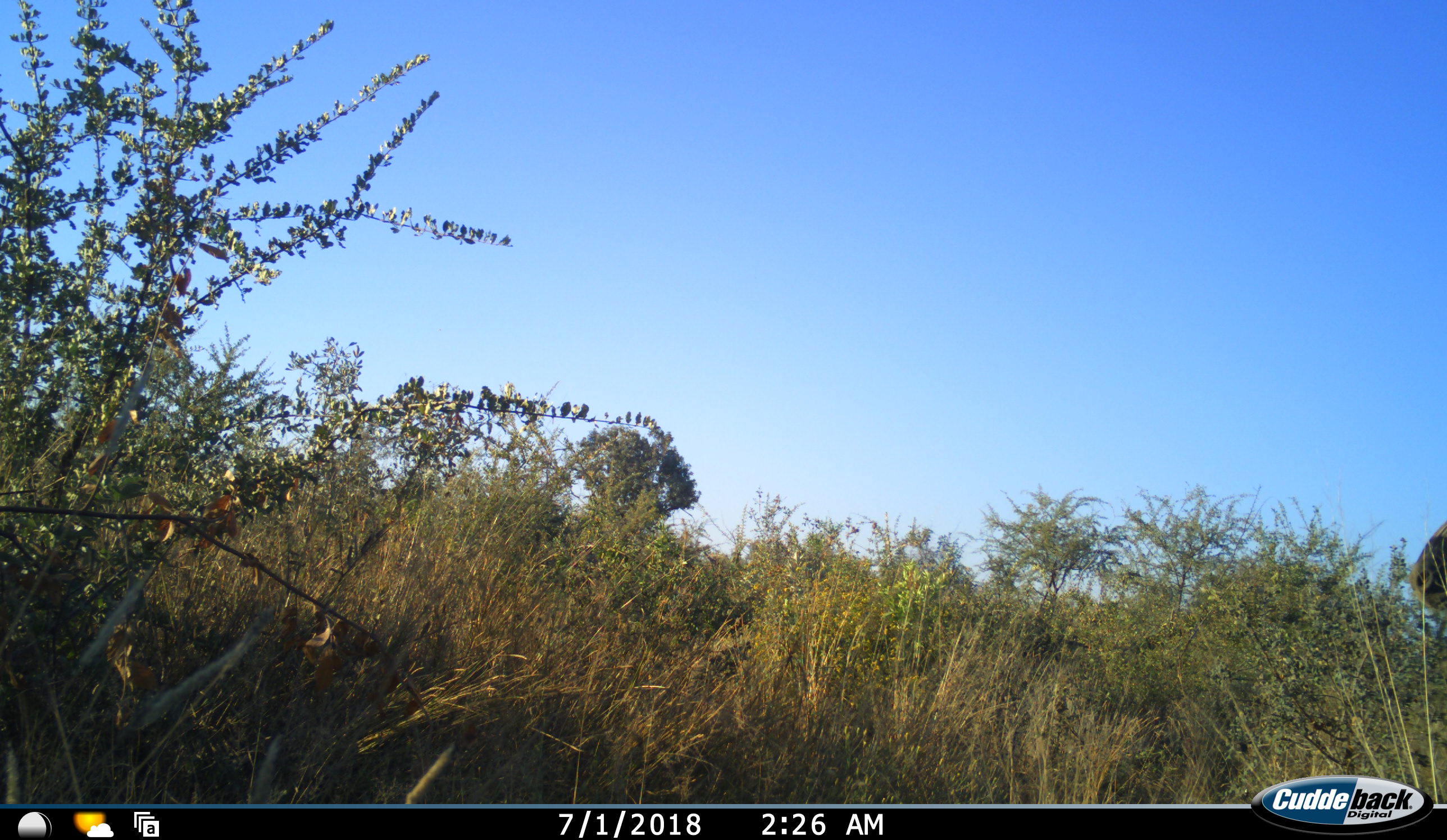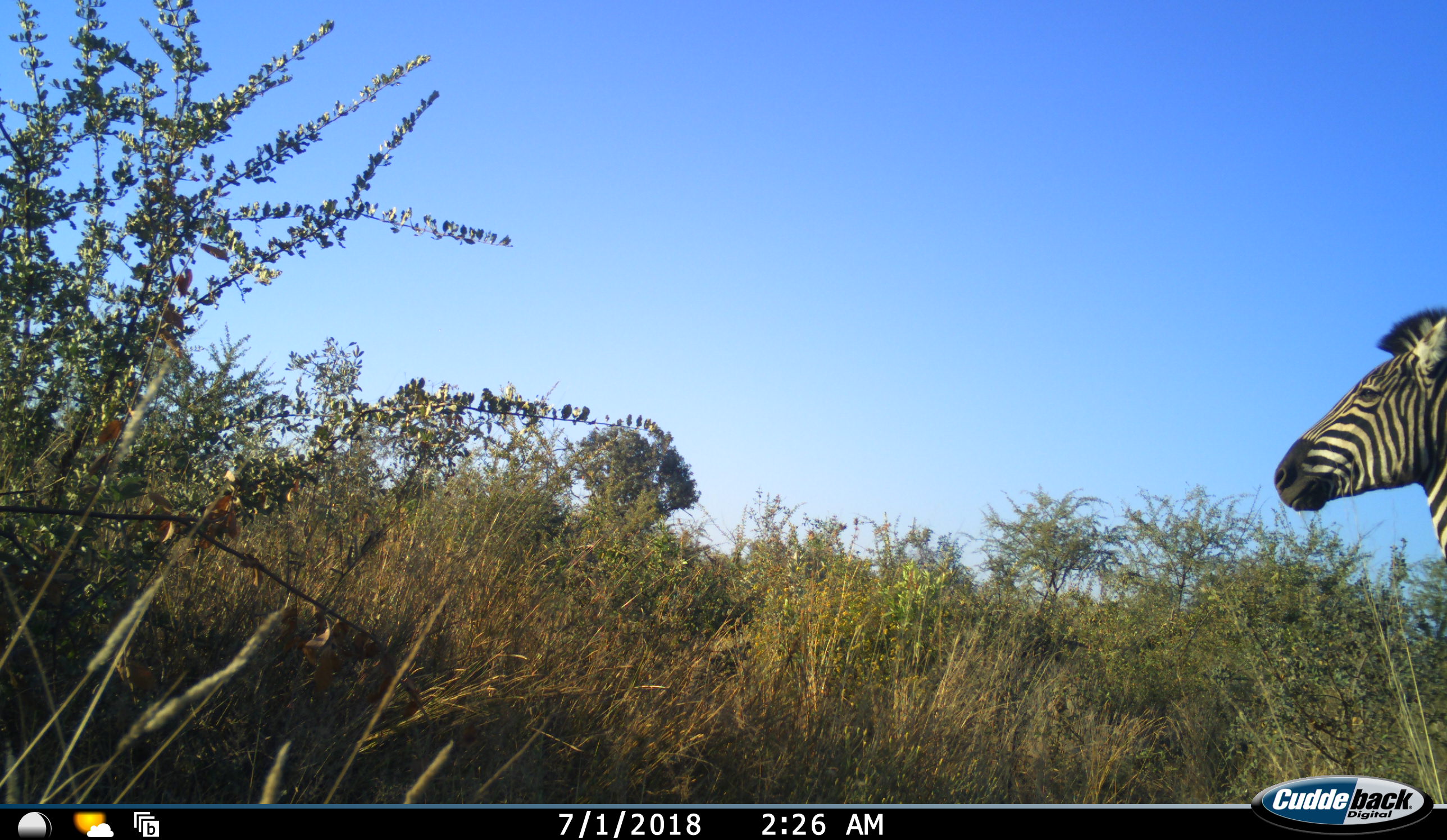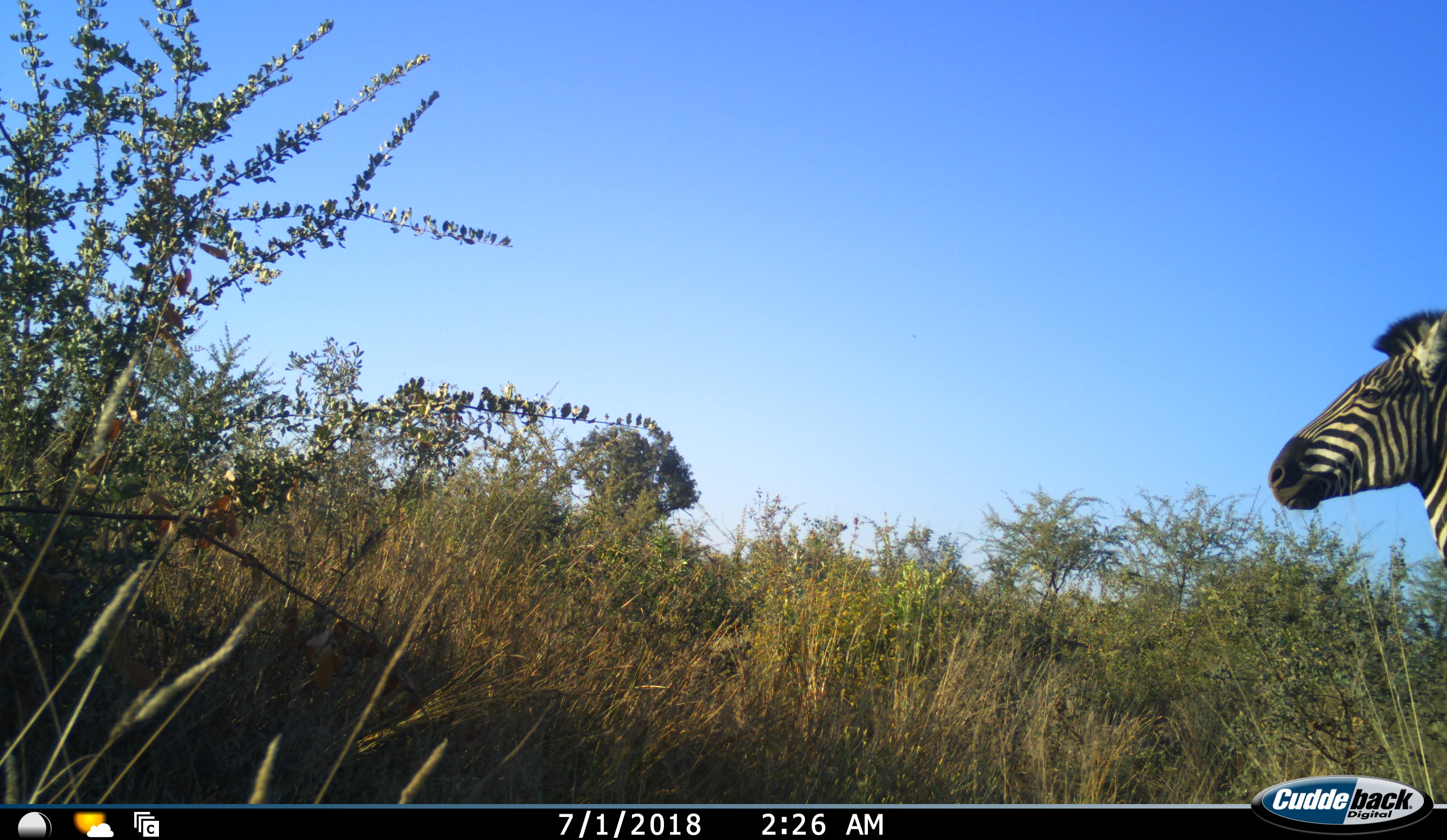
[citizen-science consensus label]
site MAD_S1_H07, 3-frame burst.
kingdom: Animalia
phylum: Chordata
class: Mammalia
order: Perissodactyla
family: Equidae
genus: Equus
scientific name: Equus quagga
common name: plains zebra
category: zebraplains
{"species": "zebraplains (plains zebra) (Equus quagga)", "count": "1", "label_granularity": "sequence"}